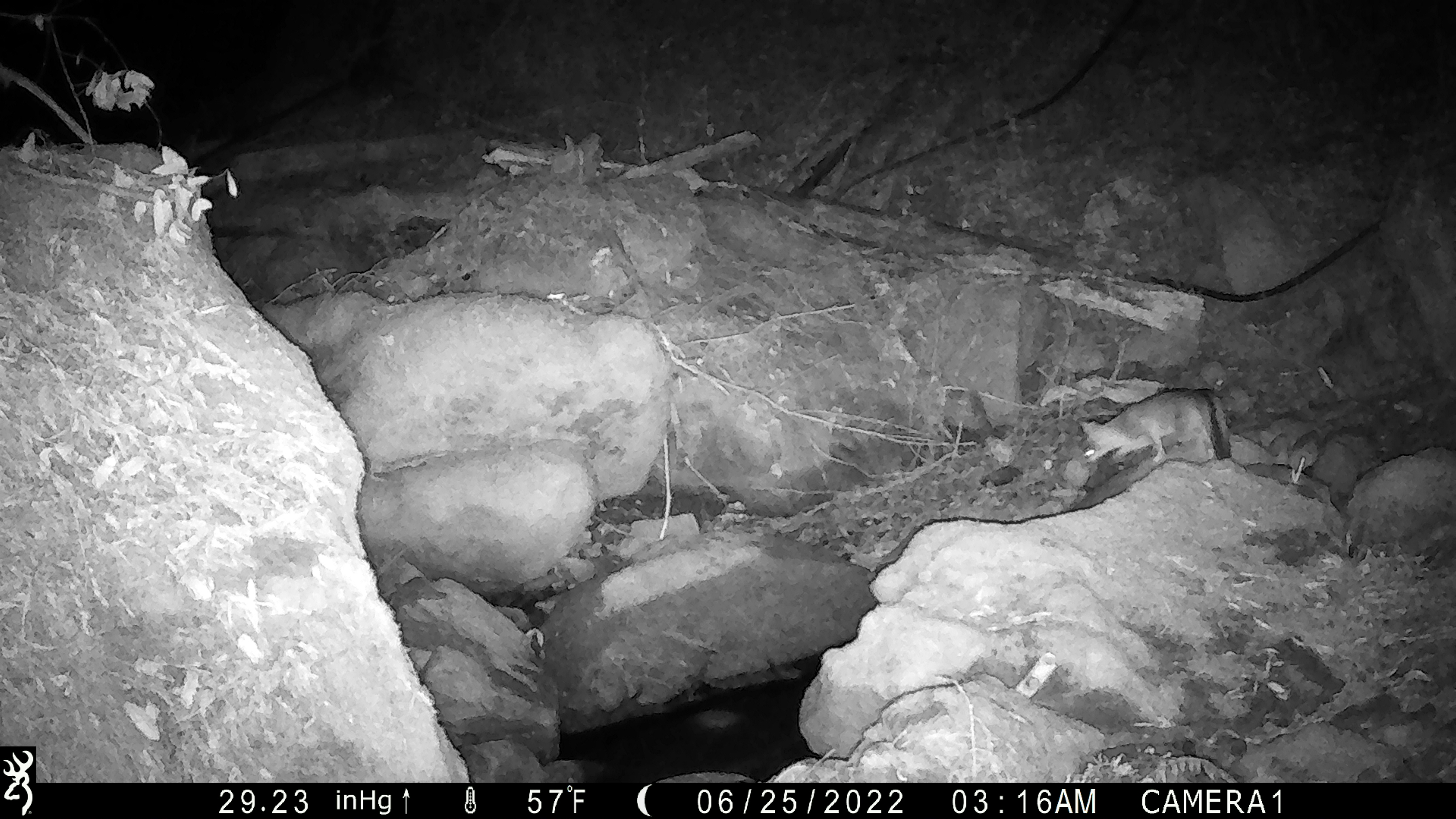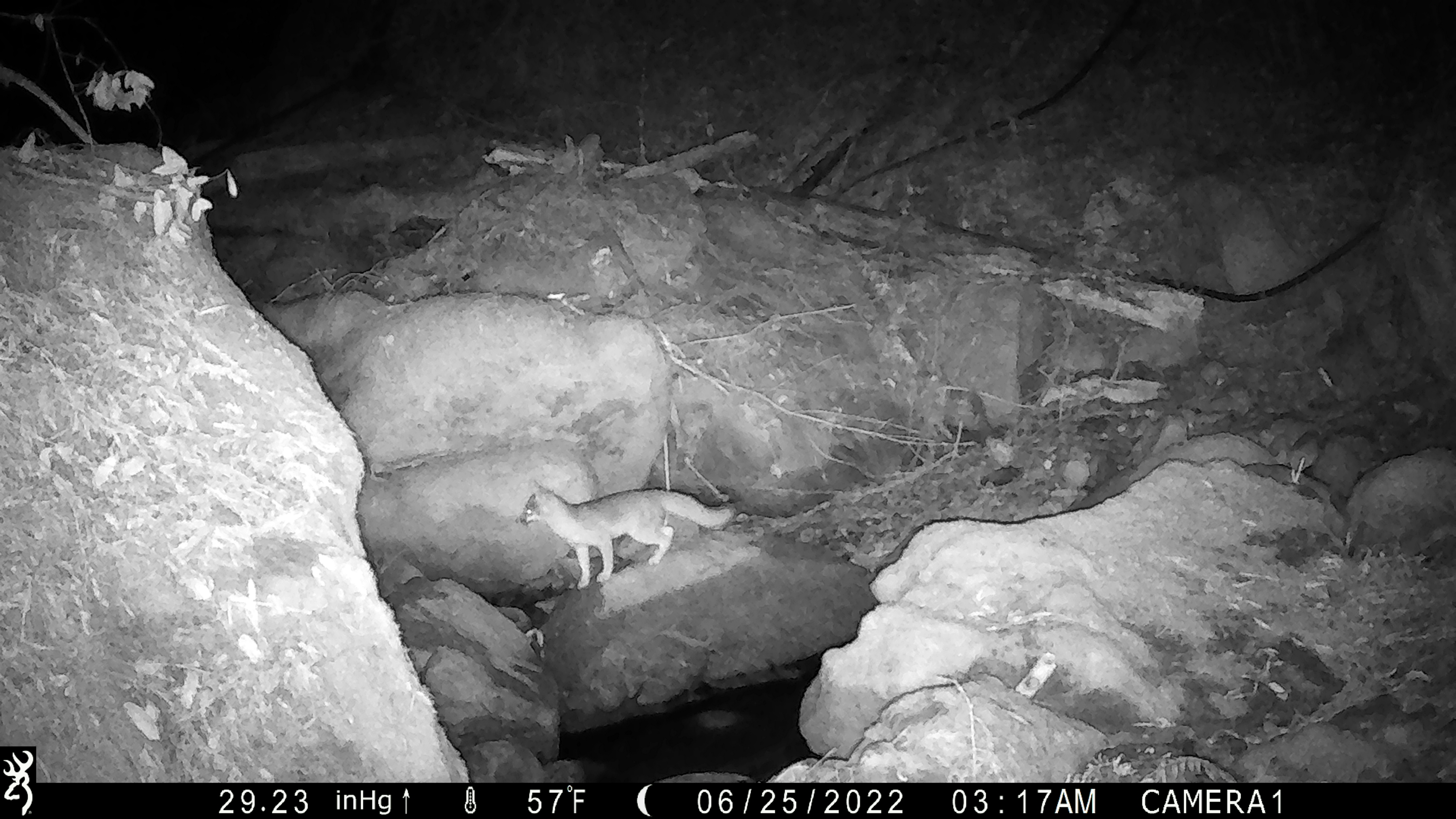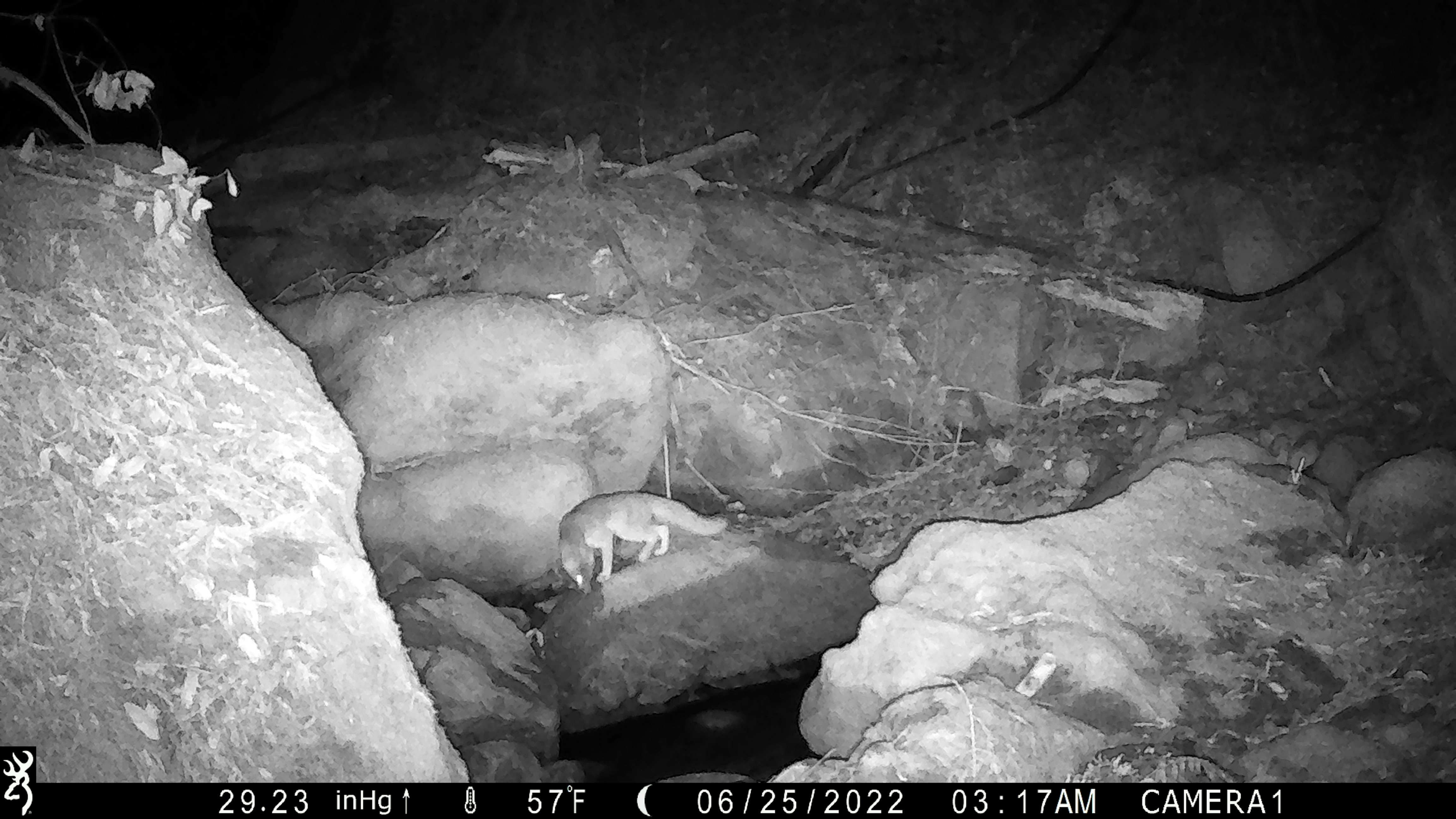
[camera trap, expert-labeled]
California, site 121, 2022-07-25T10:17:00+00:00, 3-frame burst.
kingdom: Animalia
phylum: Chordata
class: Mammalia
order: Carnivora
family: Canidae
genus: Urocyon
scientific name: Urocyon cinereoargenteus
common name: gray fox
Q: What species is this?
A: Gray fox (Urocyon cinereoargenteus).